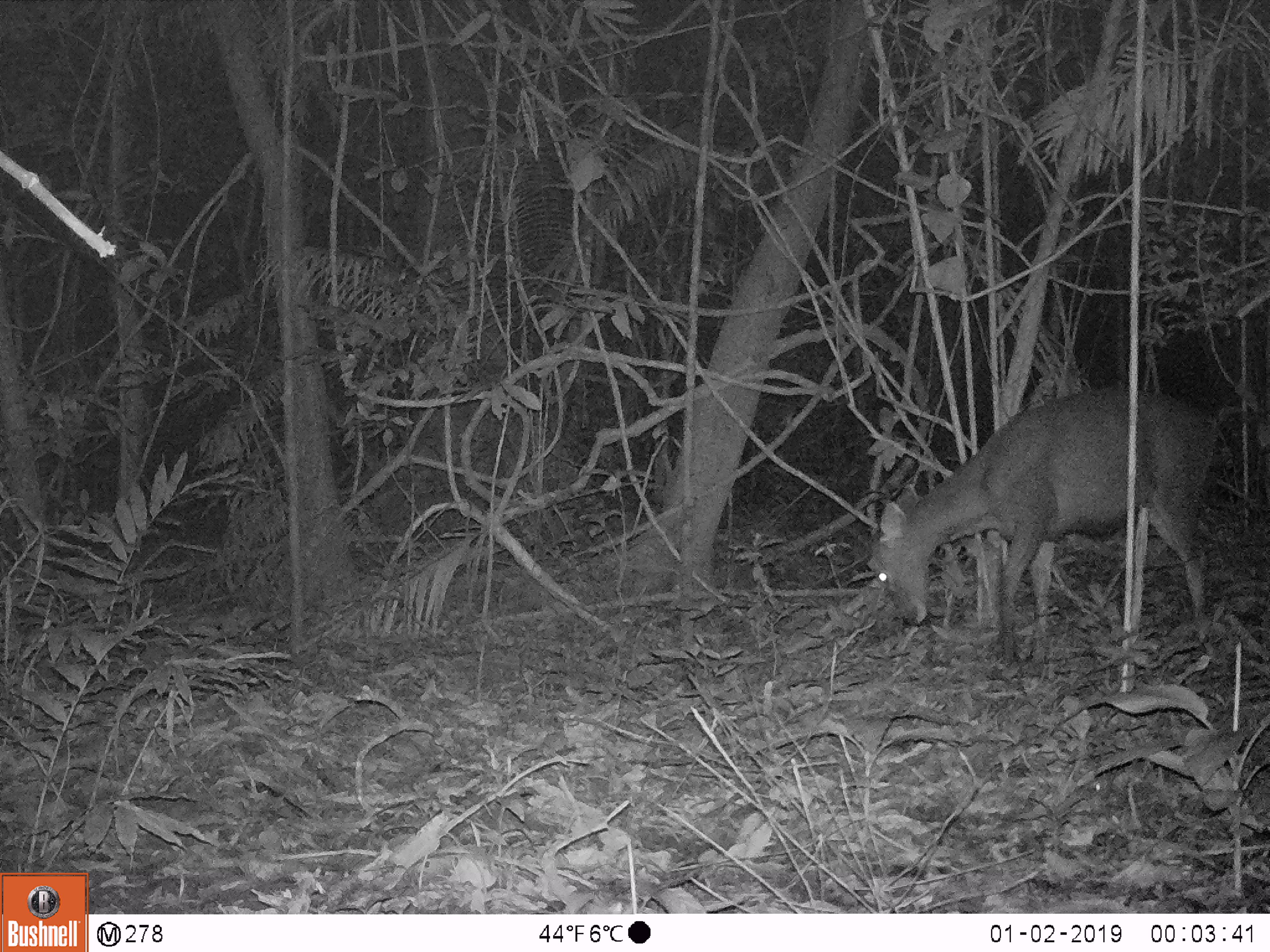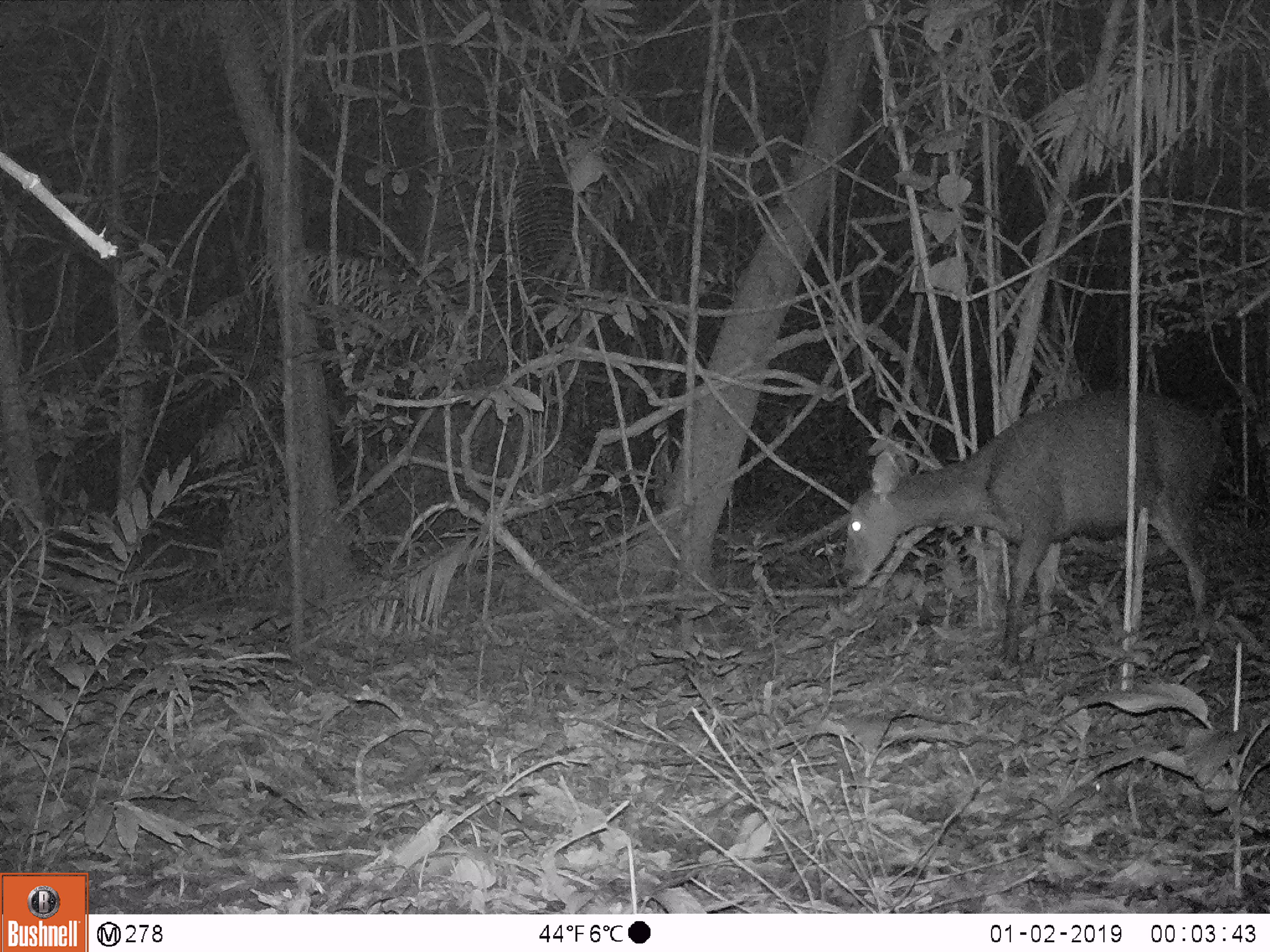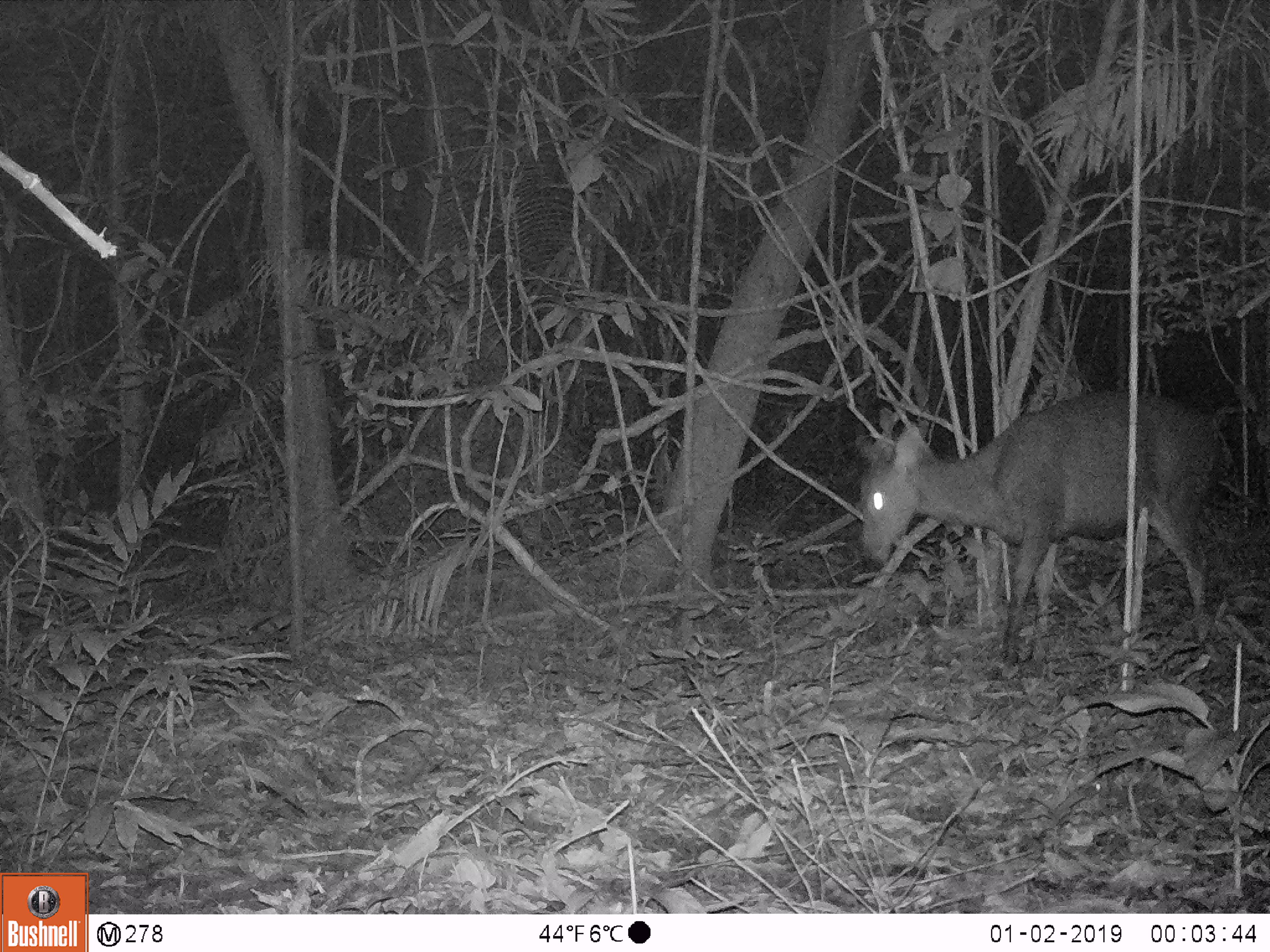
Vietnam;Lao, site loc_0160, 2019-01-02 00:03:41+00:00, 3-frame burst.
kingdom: Animalia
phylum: Chordata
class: Mammalia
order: Artiodactyla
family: Cervidae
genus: Rusa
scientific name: Rusa unicolor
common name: sambar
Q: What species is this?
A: Sambar (Rusa unicolor).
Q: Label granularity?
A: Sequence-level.